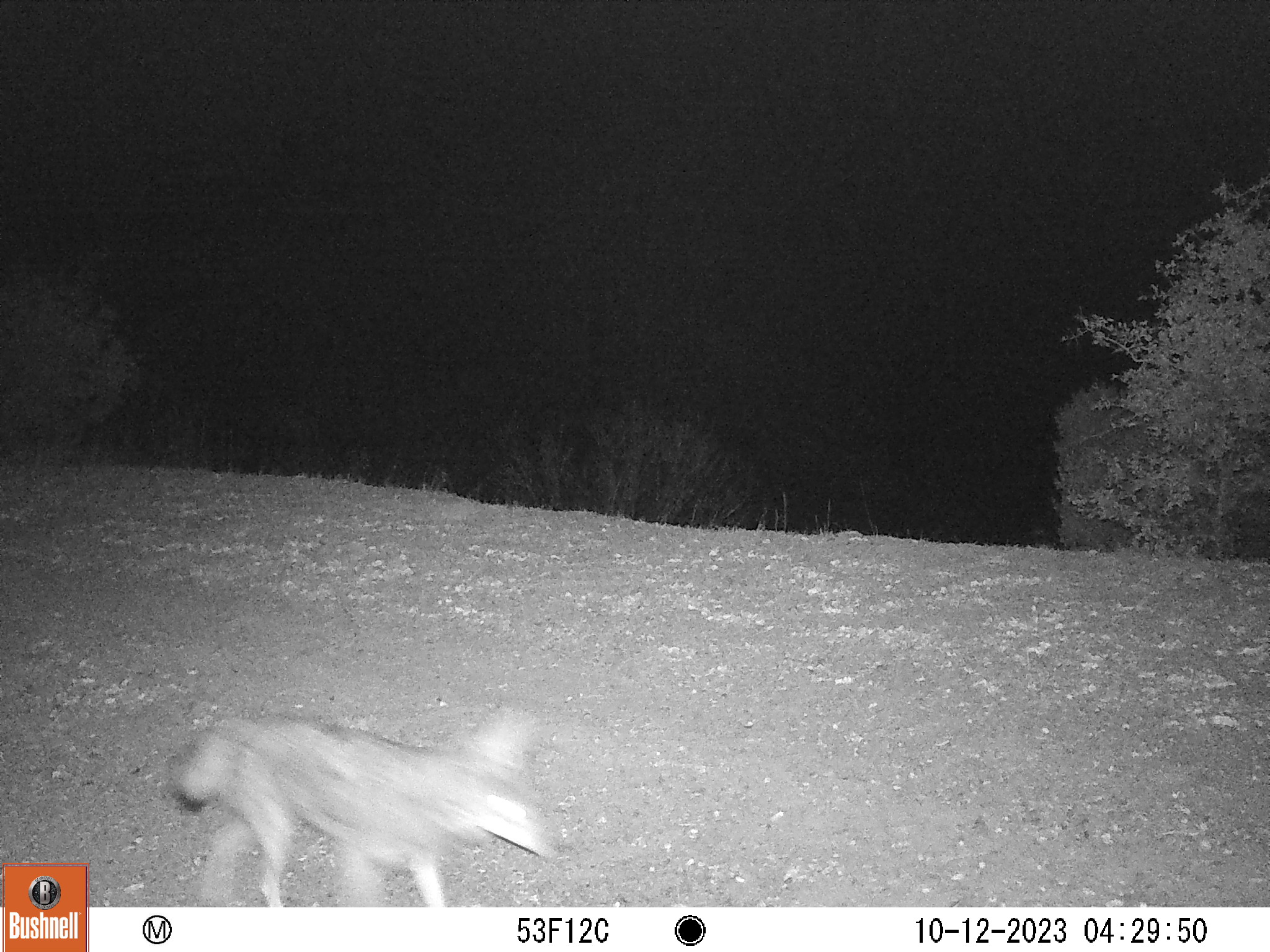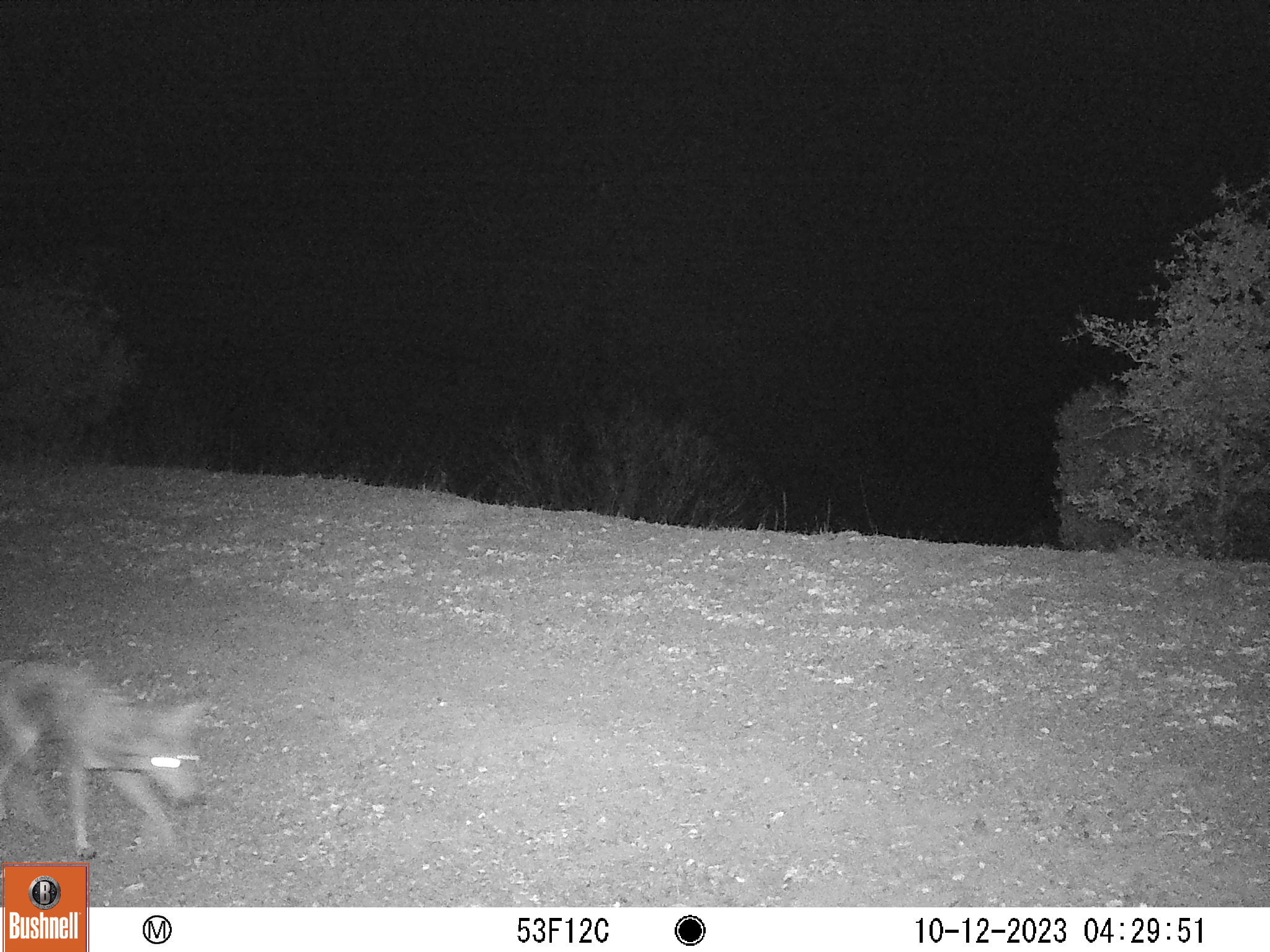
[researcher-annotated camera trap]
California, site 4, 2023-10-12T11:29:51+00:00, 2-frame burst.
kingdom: Animalia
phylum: Chordata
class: Mammalia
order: Carnivora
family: Canidae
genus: Canis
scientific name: Canis latrans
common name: coyote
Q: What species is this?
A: Coyote (Canis latrans).